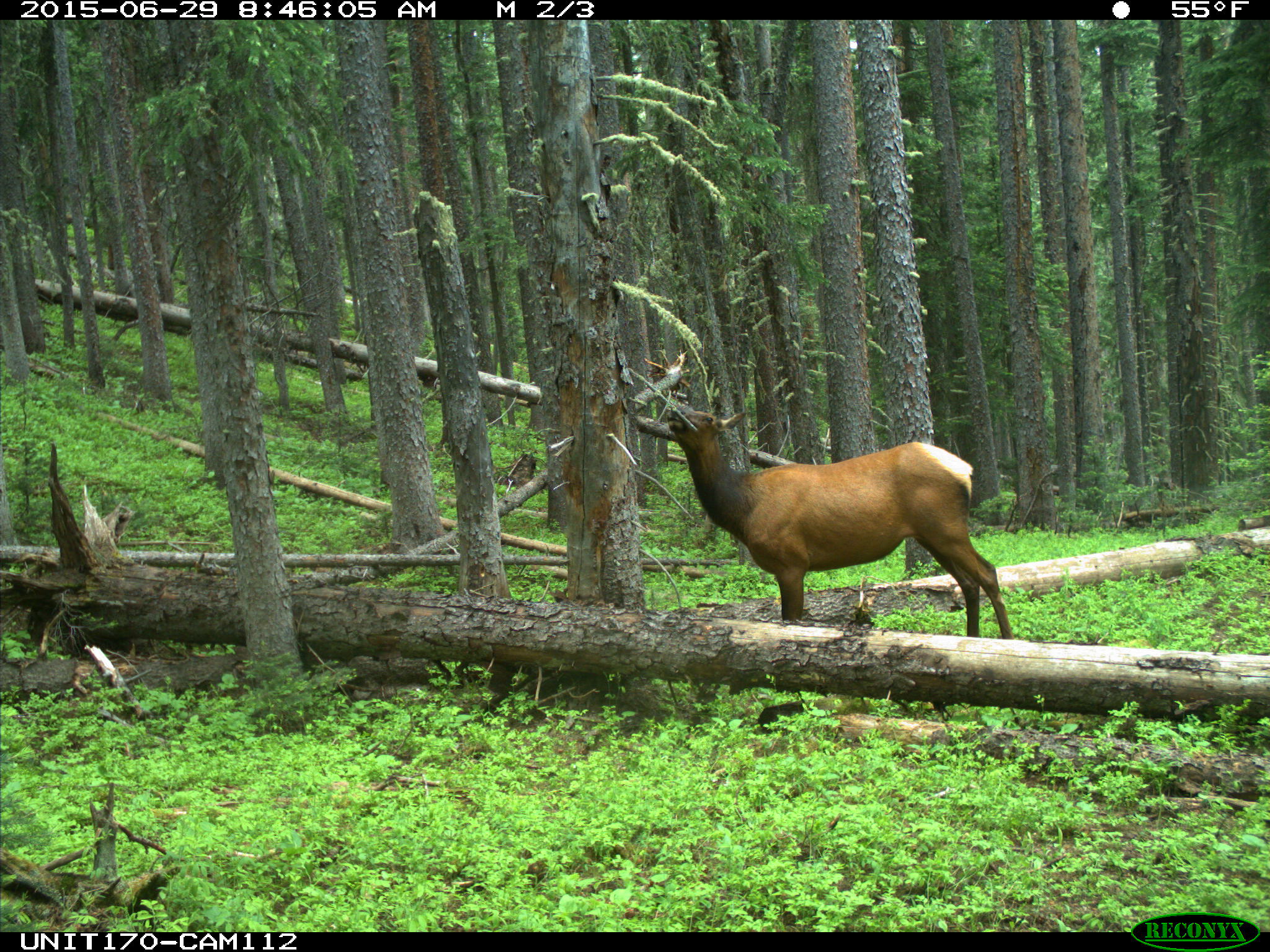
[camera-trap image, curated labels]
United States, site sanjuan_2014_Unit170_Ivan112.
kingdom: Animalia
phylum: Chordata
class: Mammalia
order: Artiodactyla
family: Cervidae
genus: Cervus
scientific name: Cervus elaphus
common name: red deer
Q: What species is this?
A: Cervus elaphus (red deer).